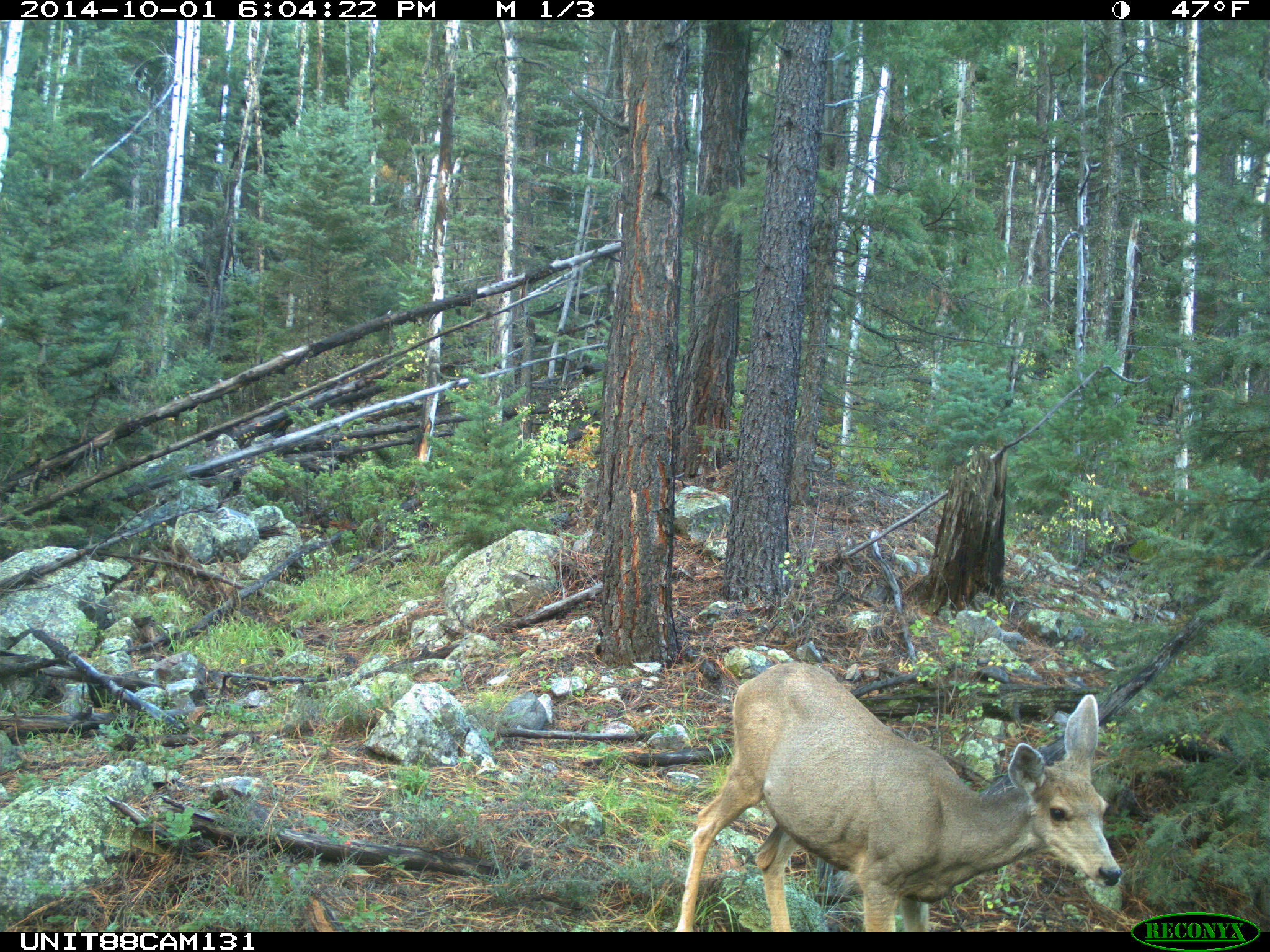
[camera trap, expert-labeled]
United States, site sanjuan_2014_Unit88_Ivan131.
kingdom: Animalia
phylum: Chordata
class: Mammalia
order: Artiodactyla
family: Cervidae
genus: Odocoileus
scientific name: Odocoileus hemionus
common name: mule deer